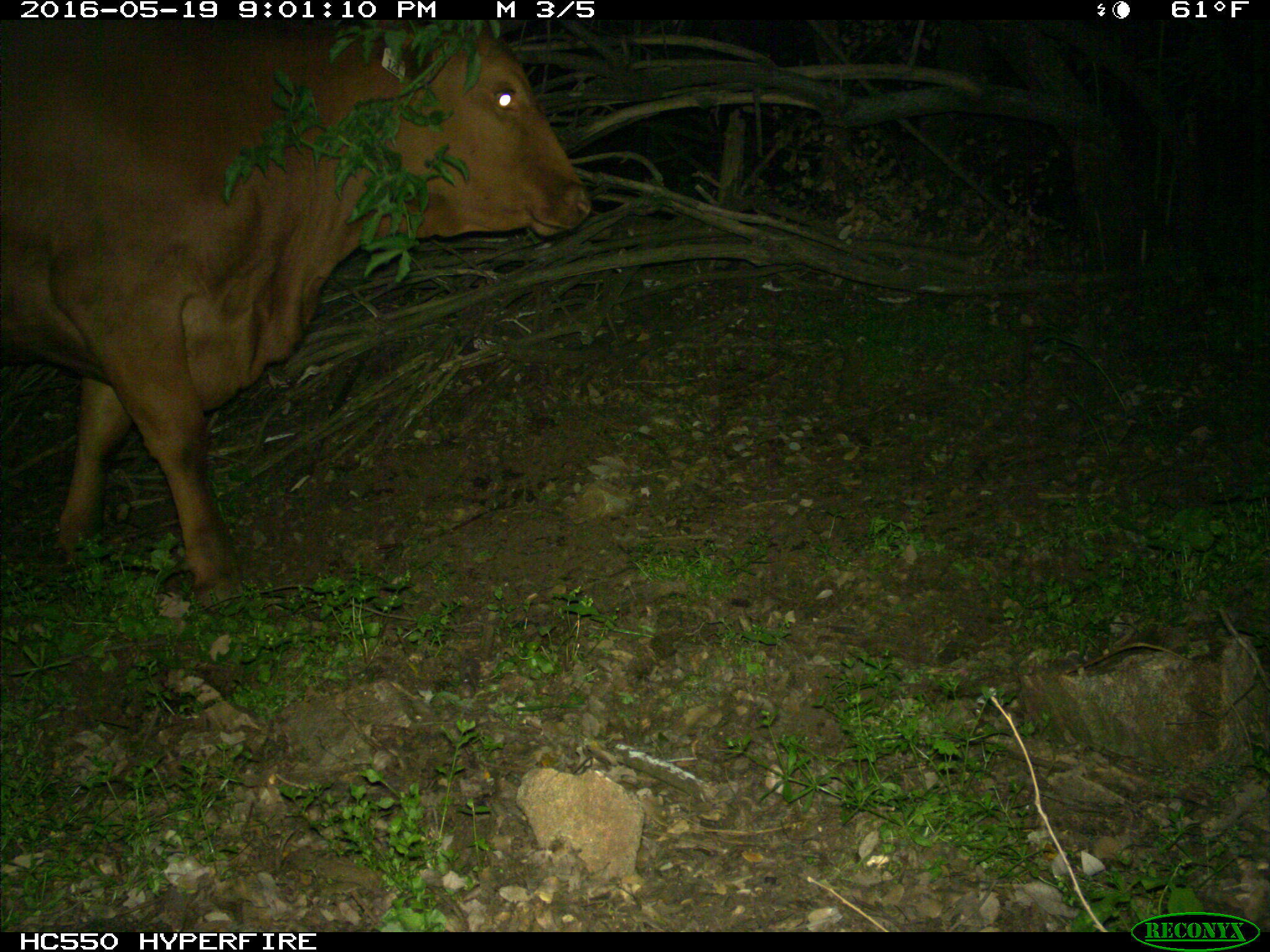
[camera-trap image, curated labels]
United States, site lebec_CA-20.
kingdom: Animalia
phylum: Chordata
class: Mammalia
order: Artiodactyla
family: Bovidae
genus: Bos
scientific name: Bos taurus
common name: domestic cow